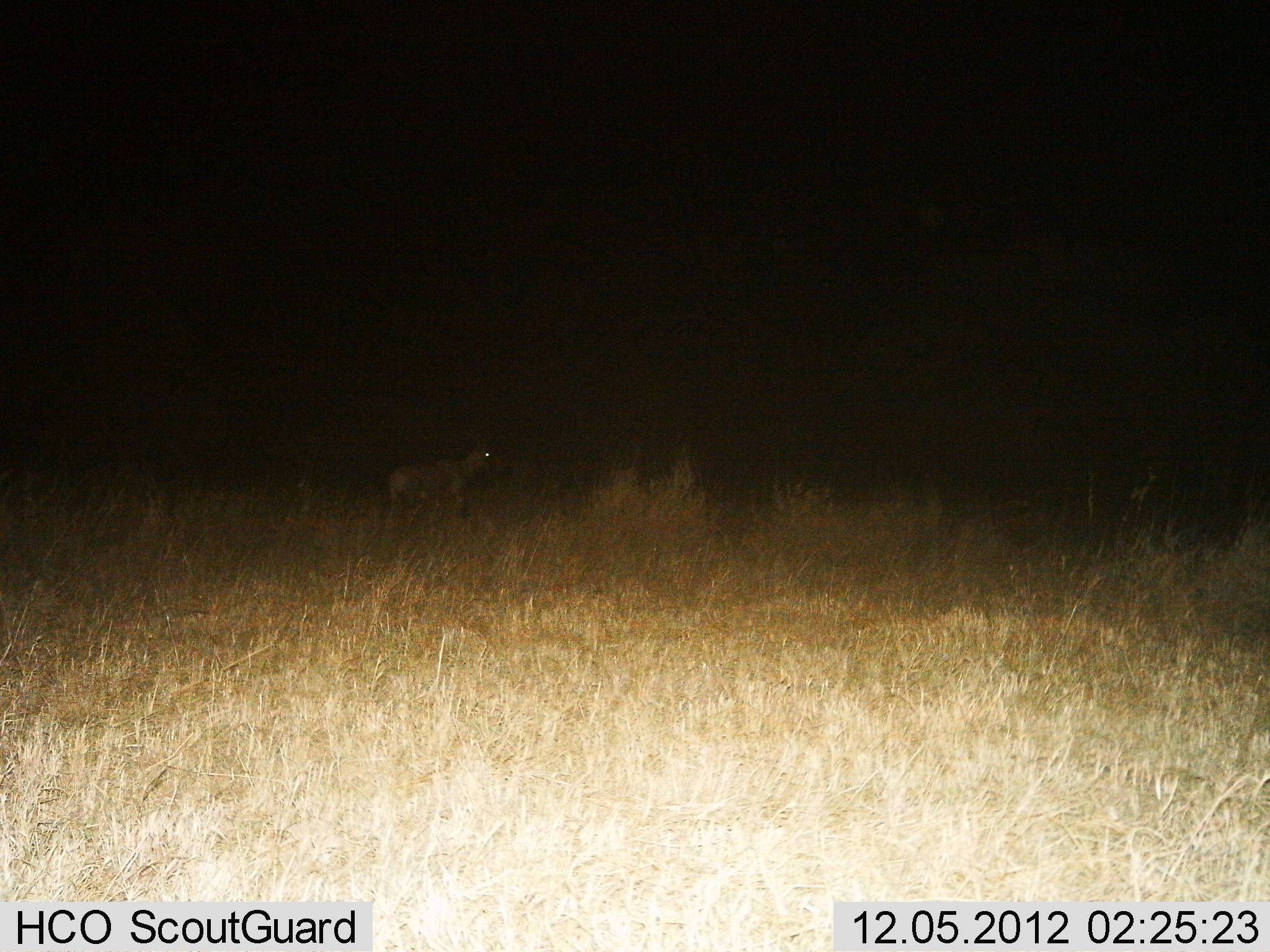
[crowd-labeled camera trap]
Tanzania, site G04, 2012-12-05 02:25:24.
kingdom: Animalia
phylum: Chordata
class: Mammalia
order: Artiodactyla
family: Bovidae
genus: Damaliscus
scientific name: Damaliscus lunatus jimela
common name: topi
Topi (Damaliscus lunatus jimela), count 1. Behavior (volunteer vote fractions): standing 44%, resting 0%, moving 56%, interacting 0%. Young present (vote fraction): 0%. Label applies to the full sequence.